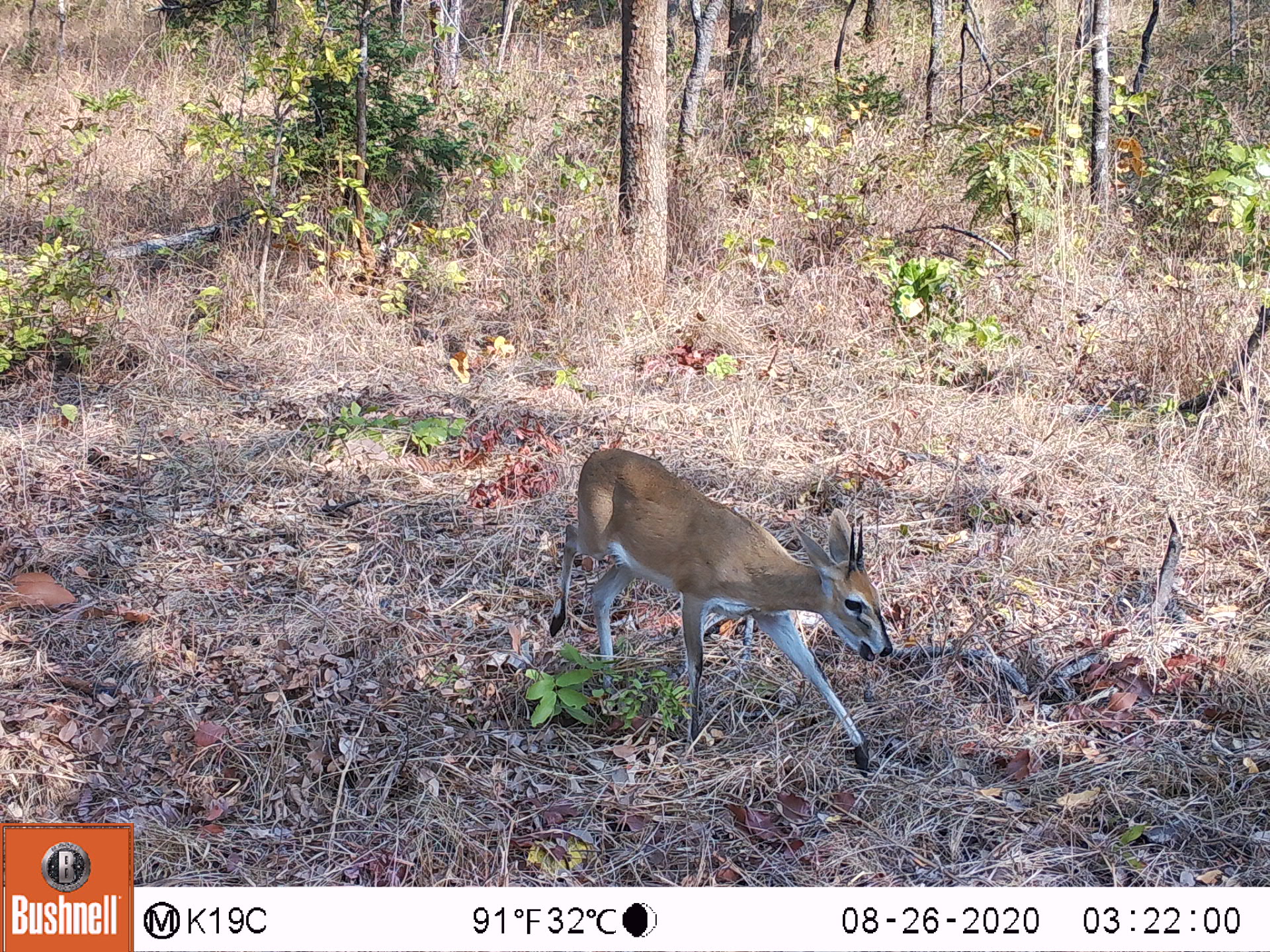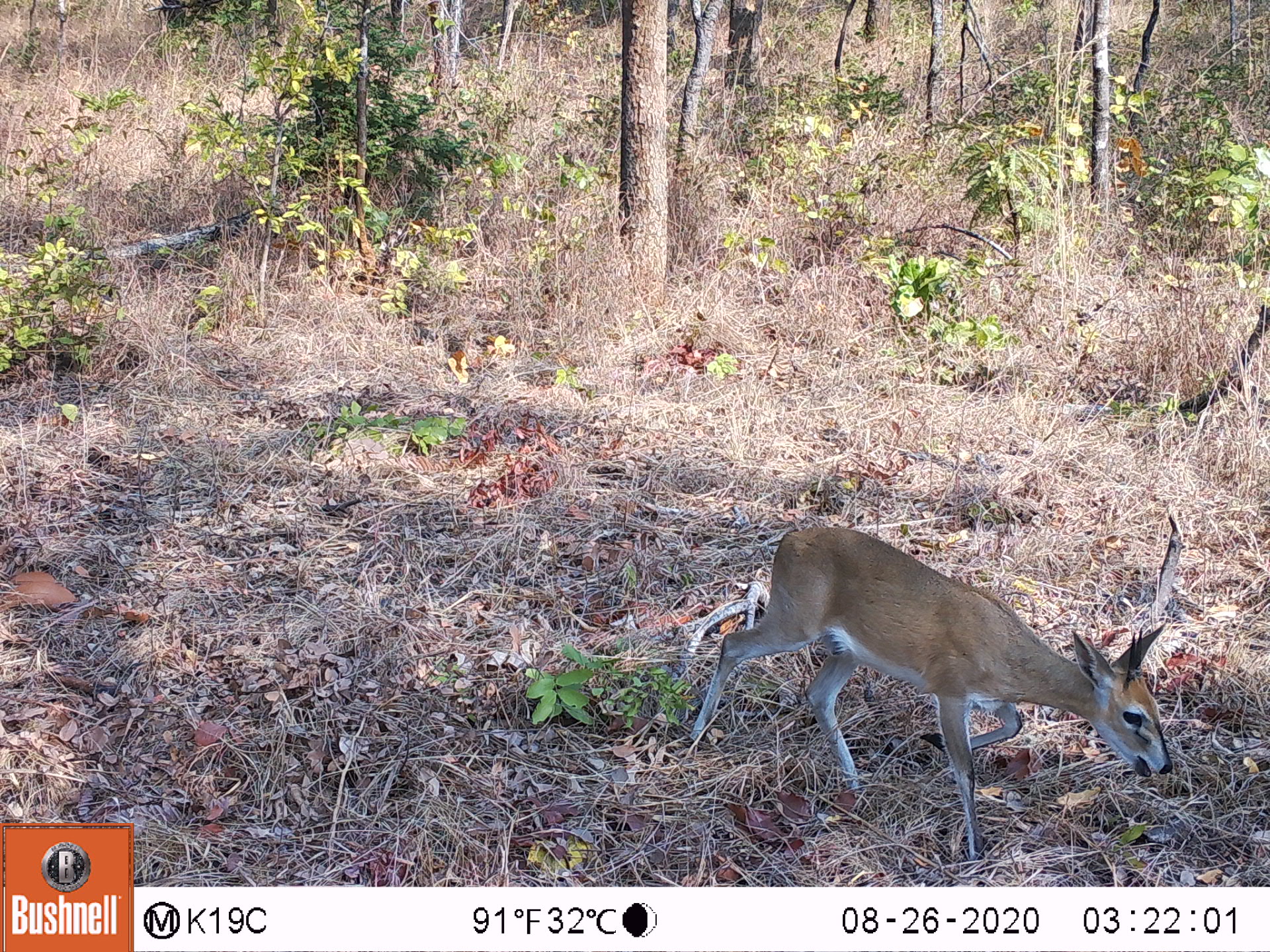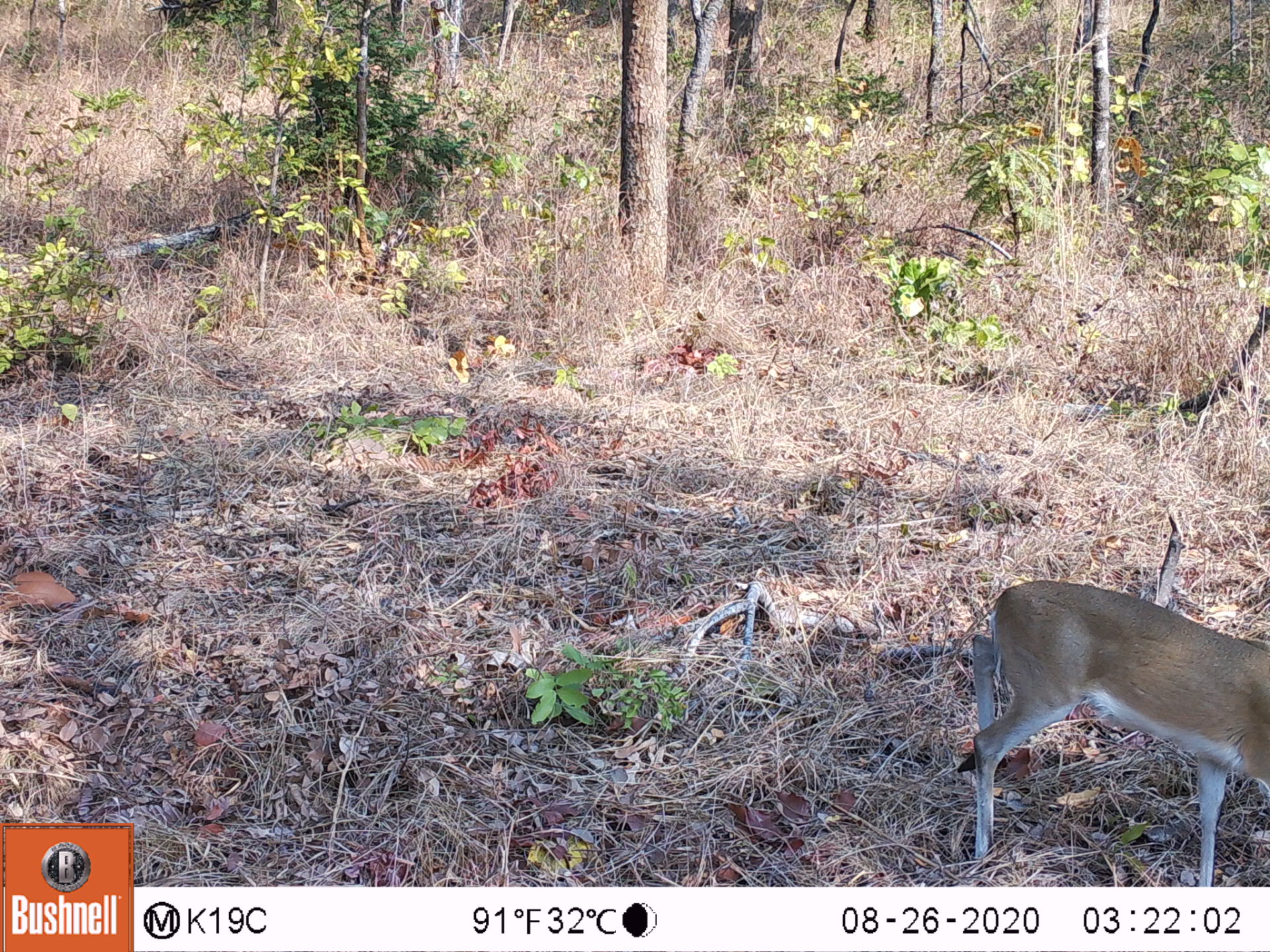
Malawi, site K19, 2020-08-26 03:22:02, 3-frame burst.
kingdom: Animalia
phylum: Chordata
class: Mammalia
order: Artiodactyla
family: Bovidae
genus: Sylvicapra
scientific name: Sylvicapra grimmia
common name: common duiker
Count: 1.